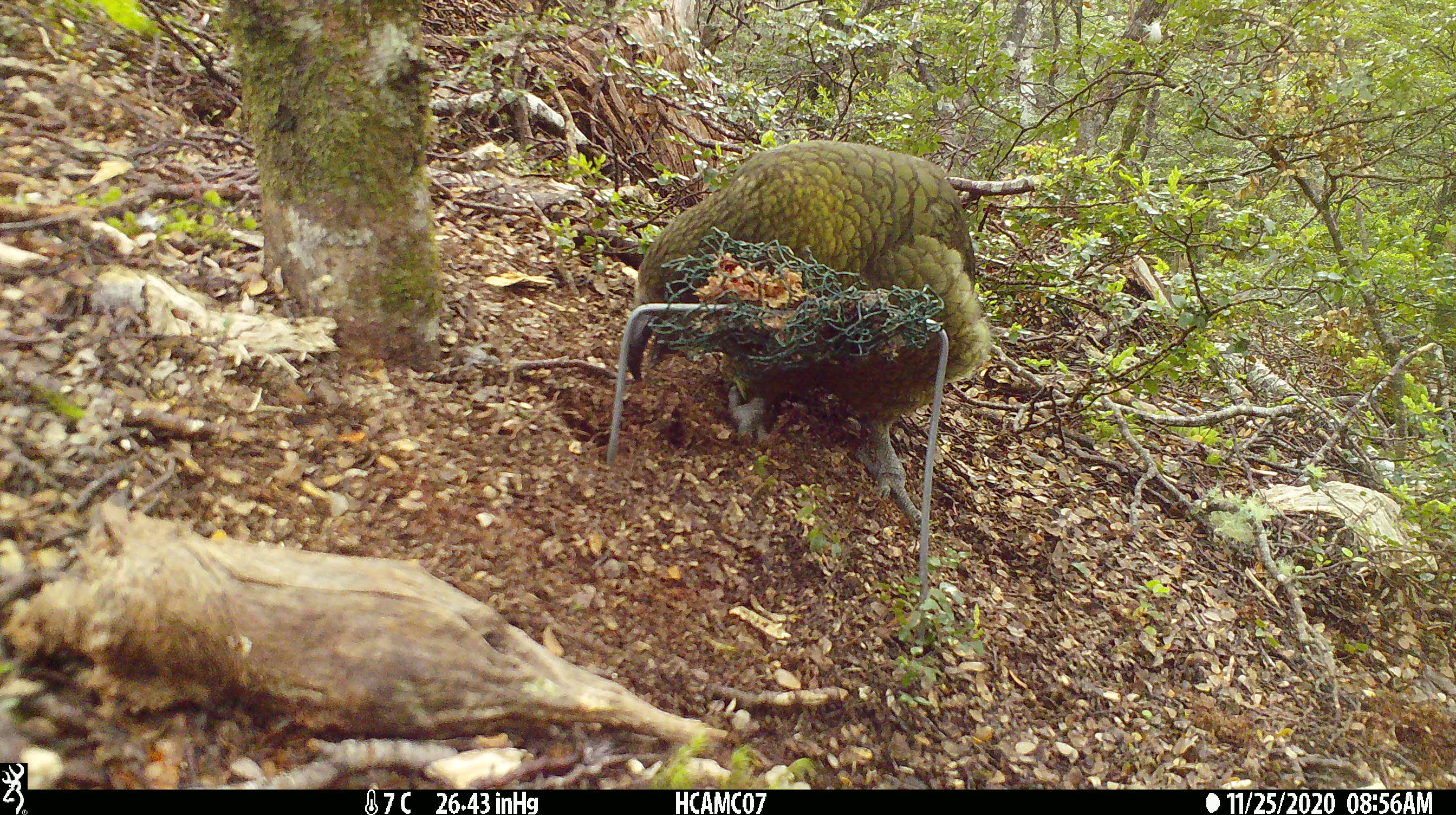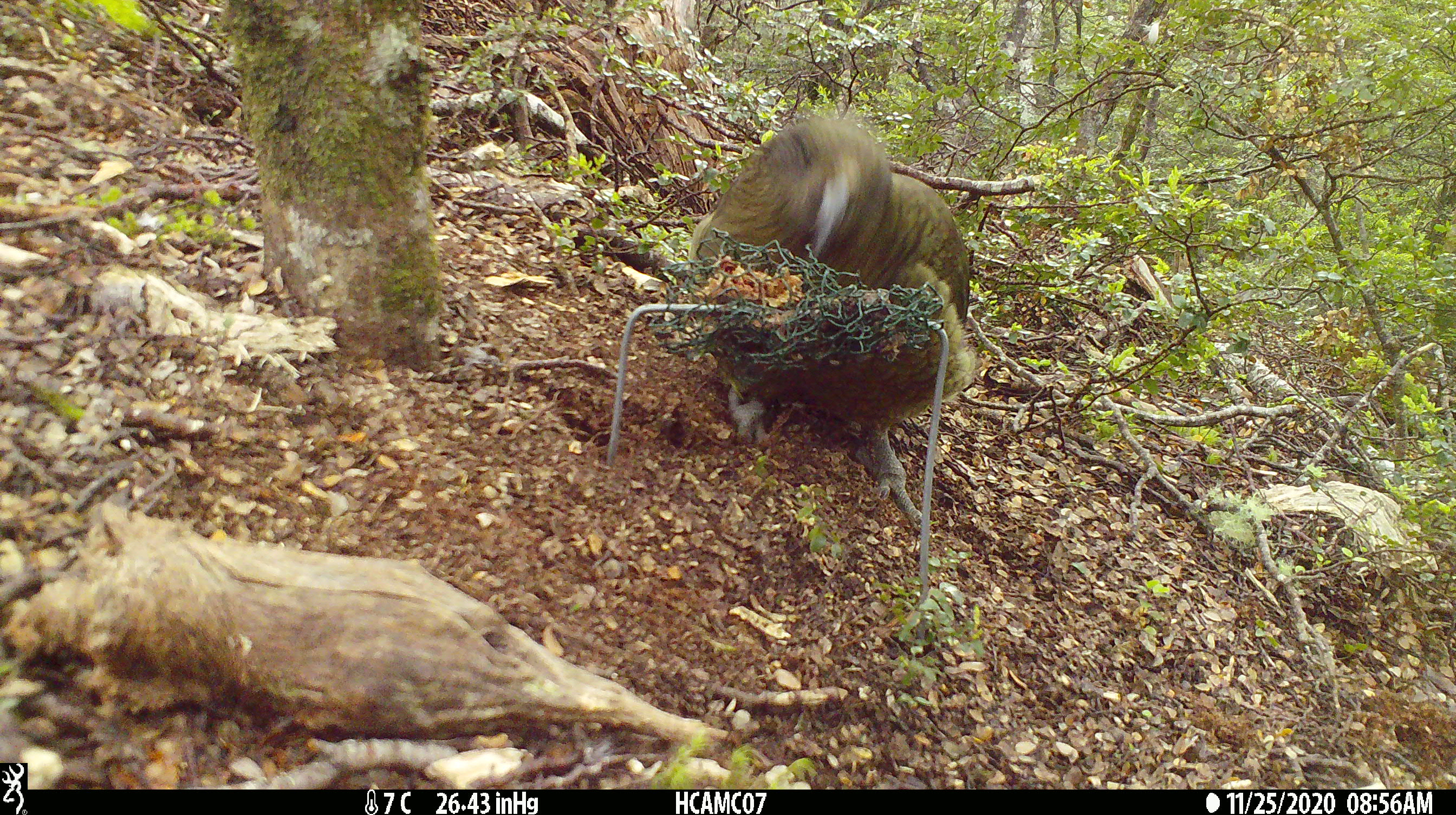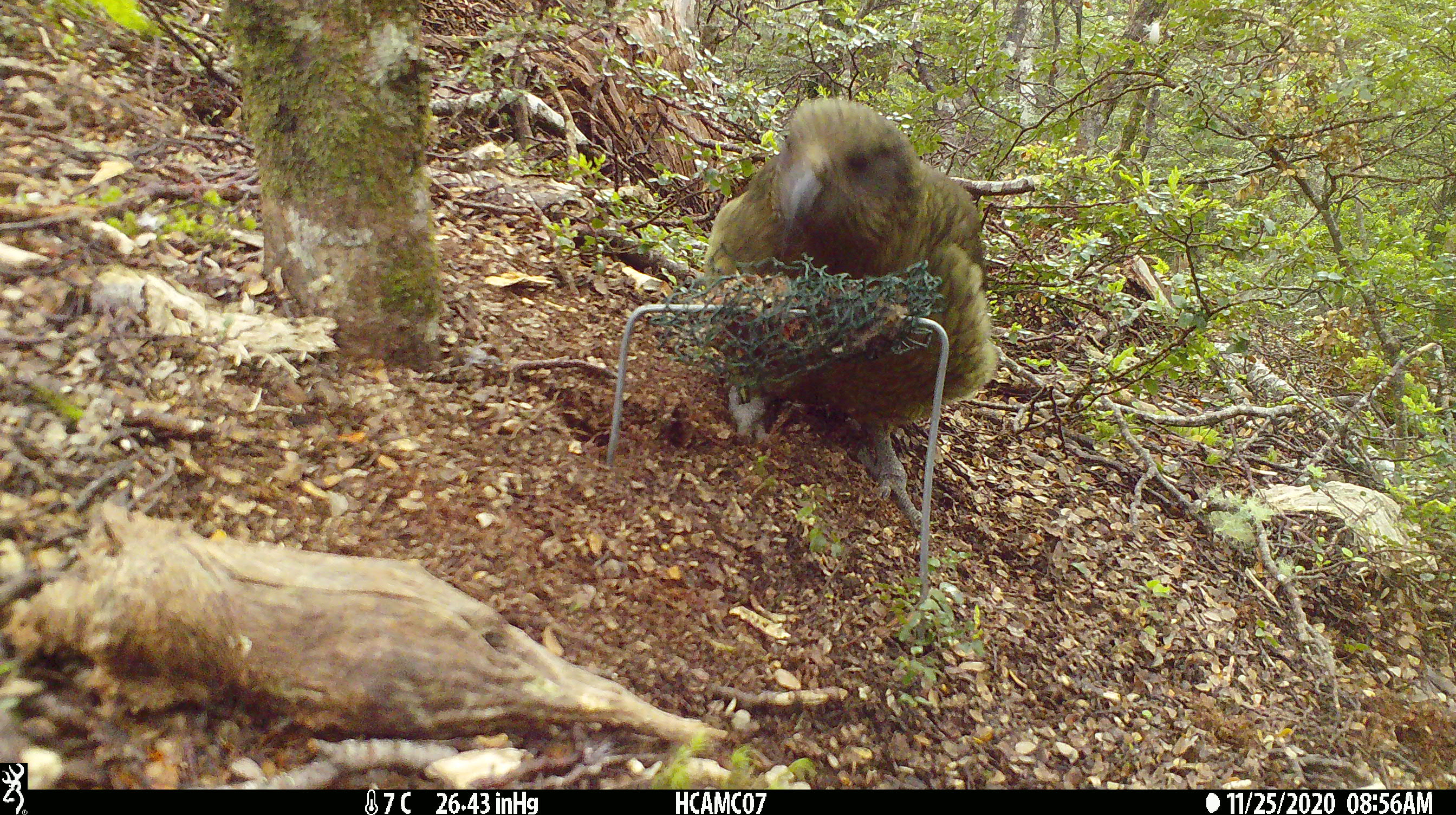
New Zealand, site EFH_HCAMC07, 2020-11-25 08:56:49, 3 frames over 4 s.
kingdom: Animalia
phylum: Chordata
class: Aves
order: Psittaciformes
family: Strigopidae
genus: Nestor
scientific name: Nestor notabilis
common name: kea